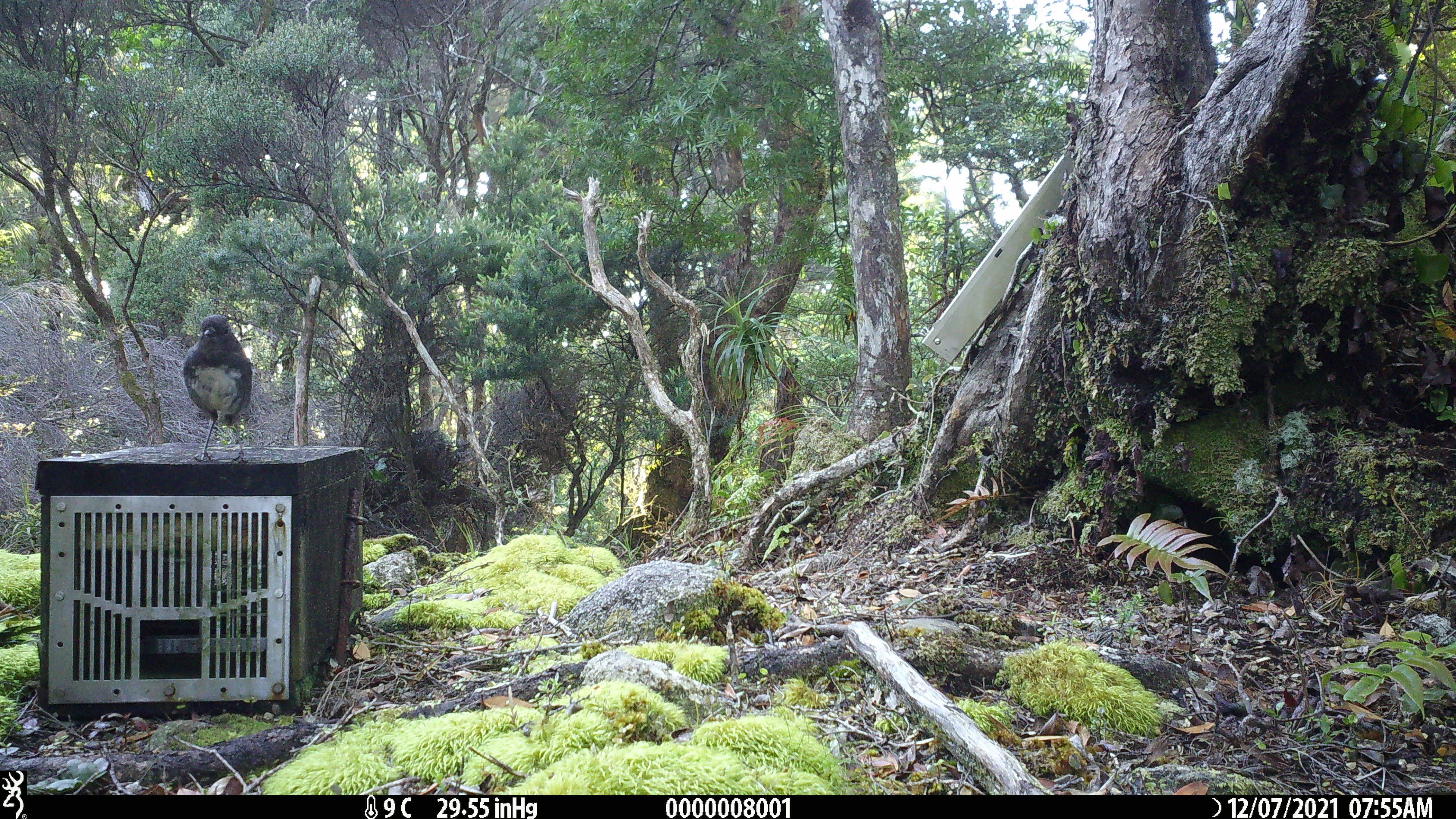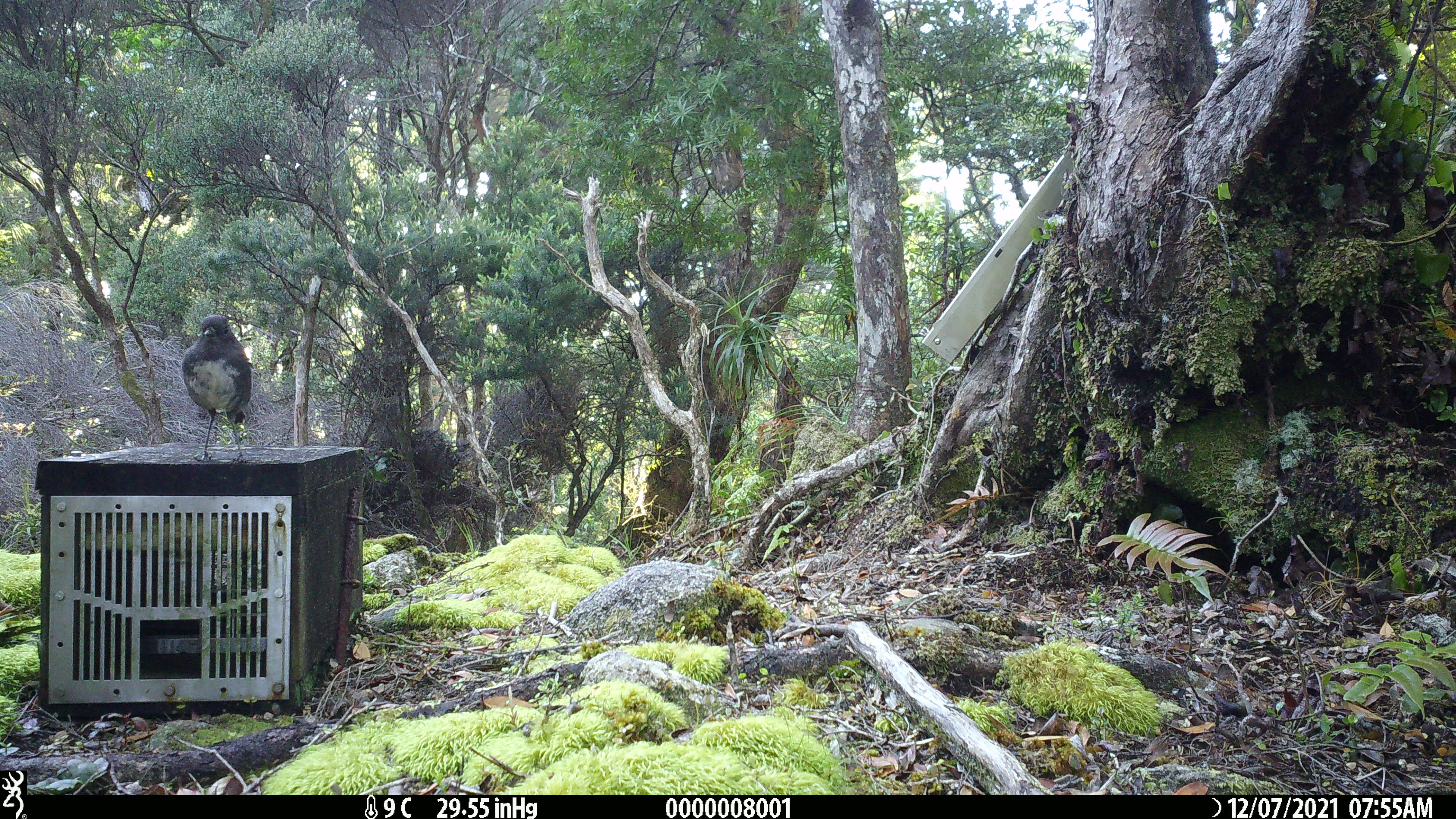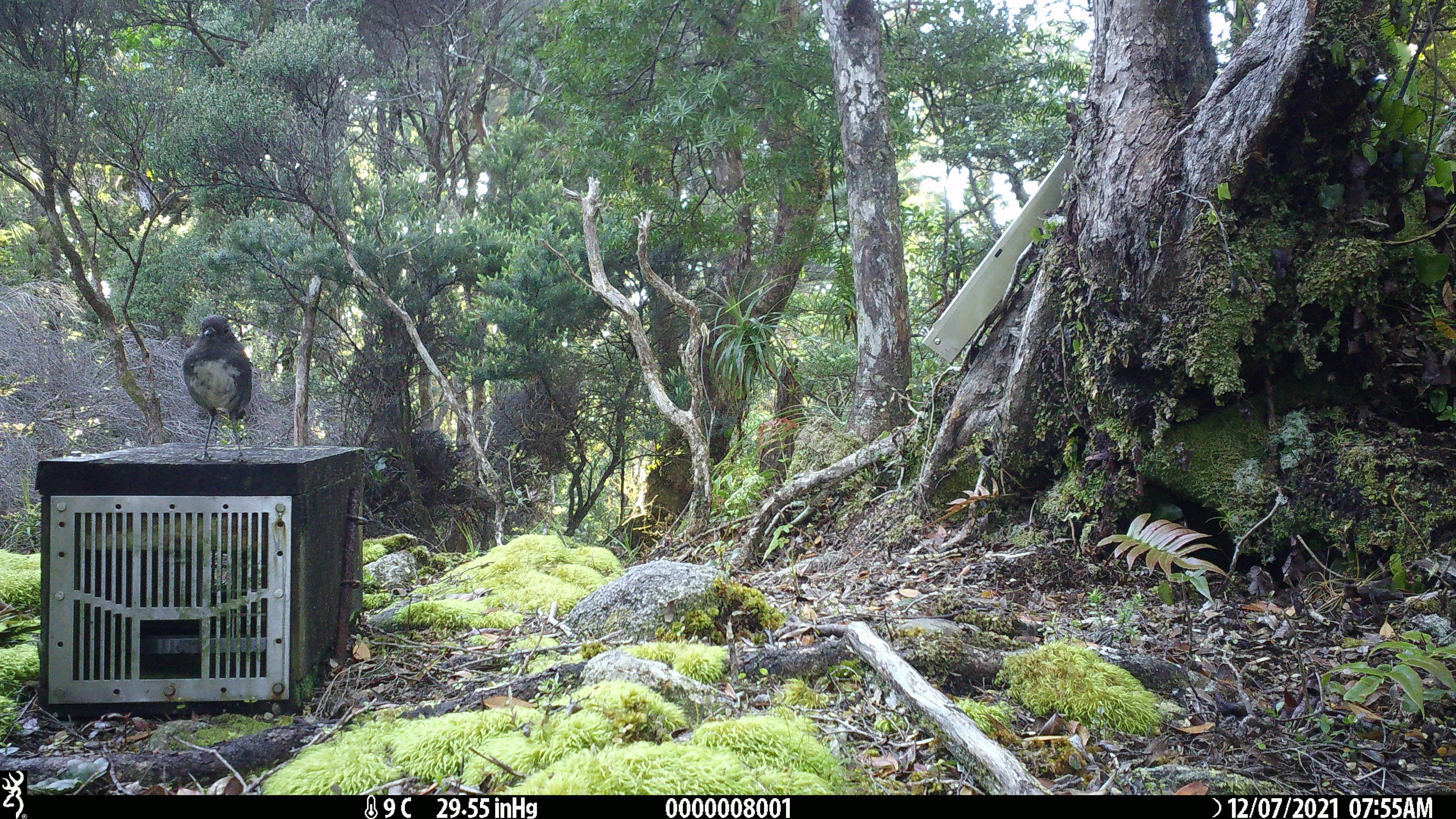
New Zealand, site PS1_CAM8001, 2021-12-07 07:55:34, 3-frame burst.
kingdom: Animalia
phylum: Chordata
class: Aves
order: Passeriformes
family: Petroicidae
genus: Petroica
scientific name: Petroica australis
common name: new zealand robin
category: robin